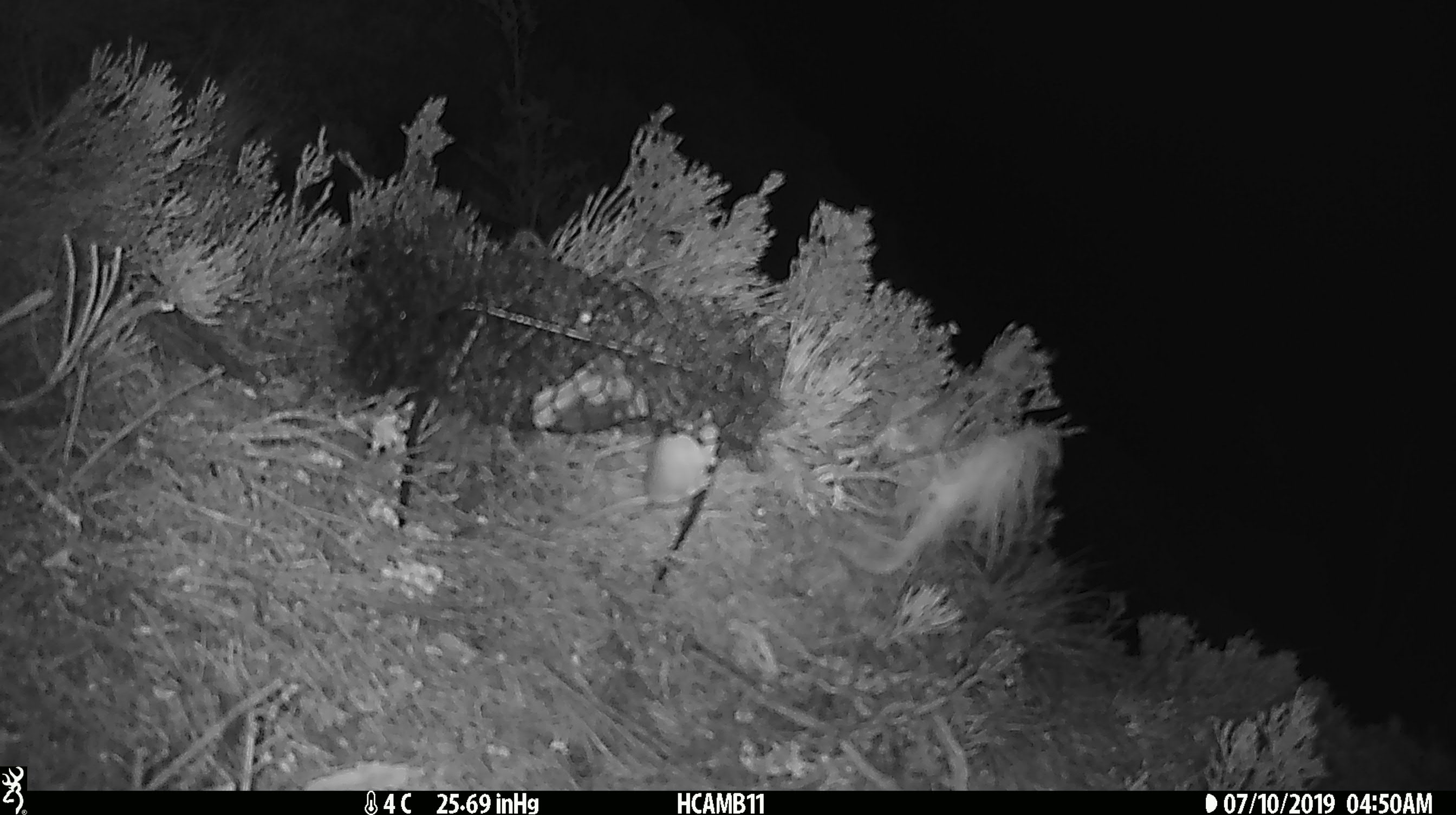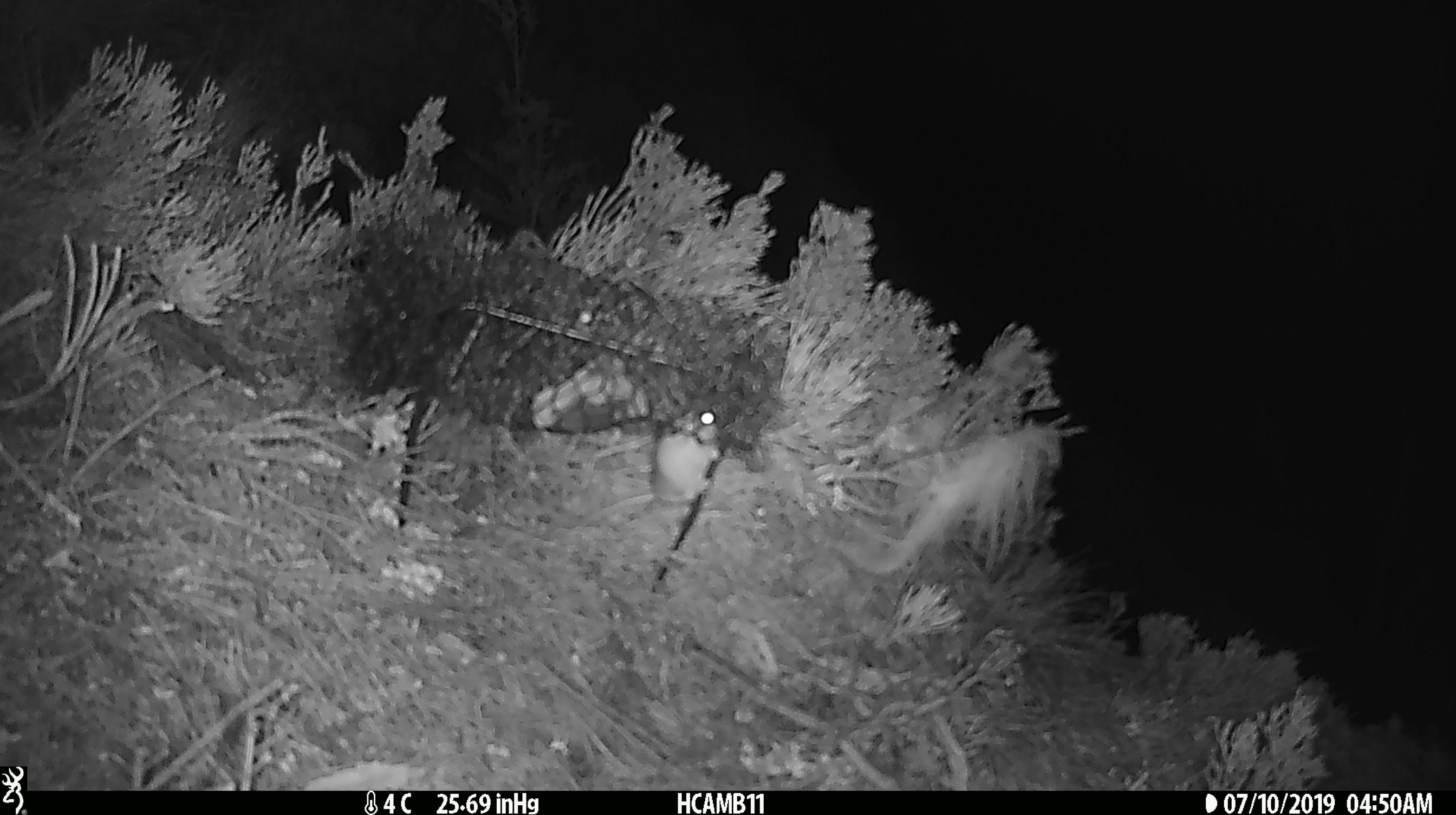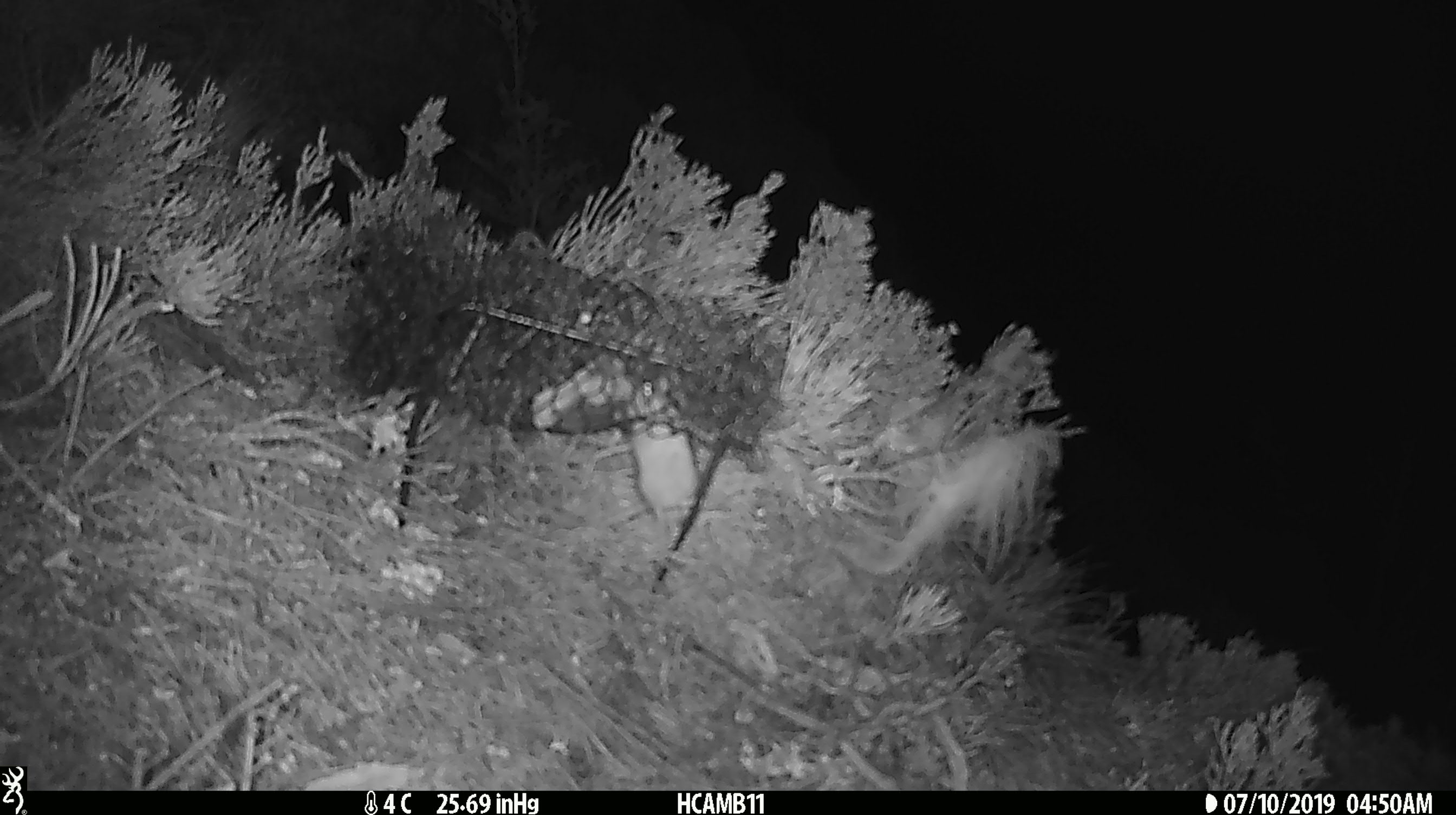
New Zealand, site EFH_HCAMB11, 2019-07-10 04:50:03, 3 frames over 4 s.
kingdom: Animalia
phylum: Chordata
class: Mammalia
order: Rodentia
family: Muridae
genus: Mus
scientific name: Mus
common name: mouse